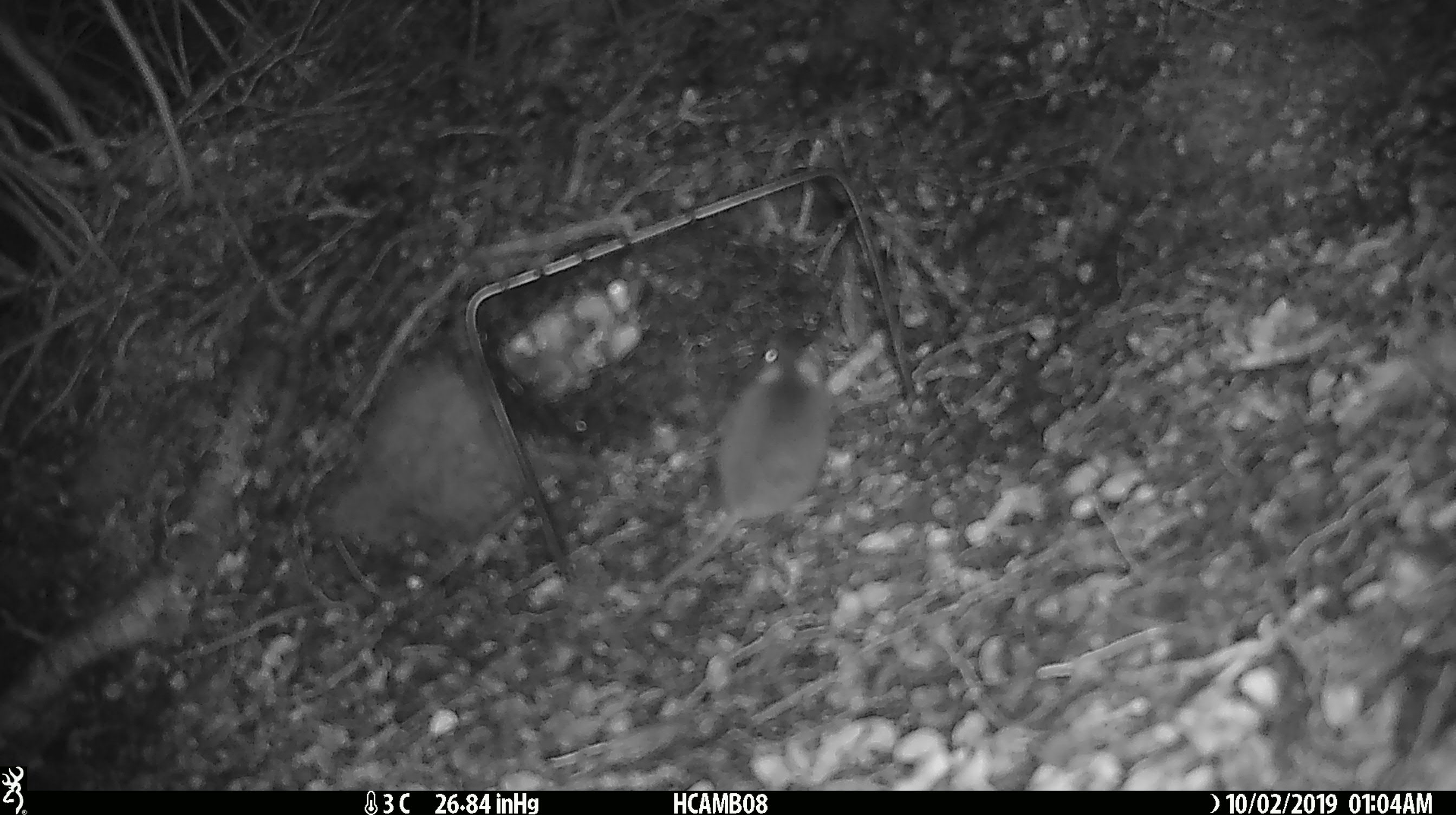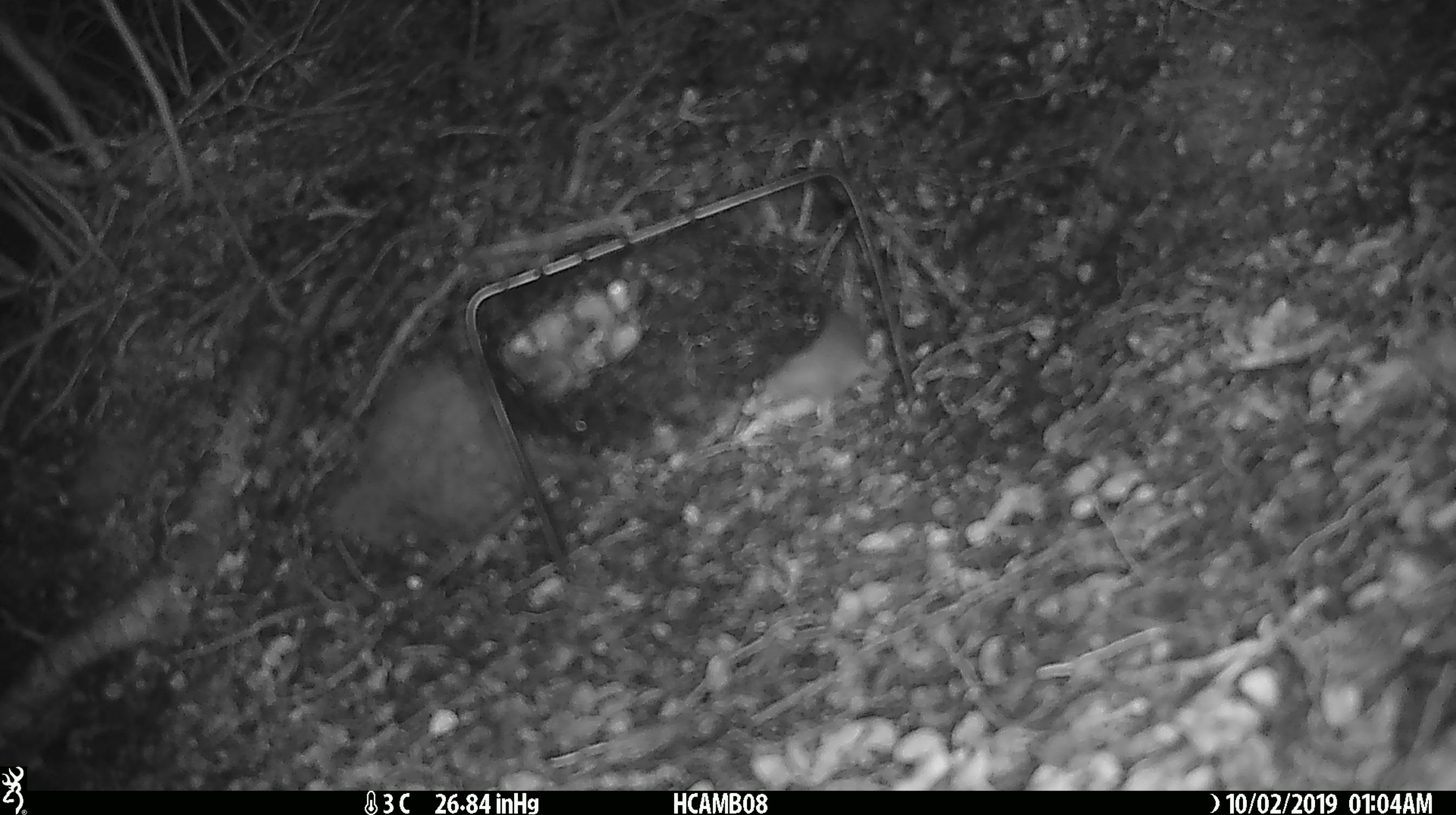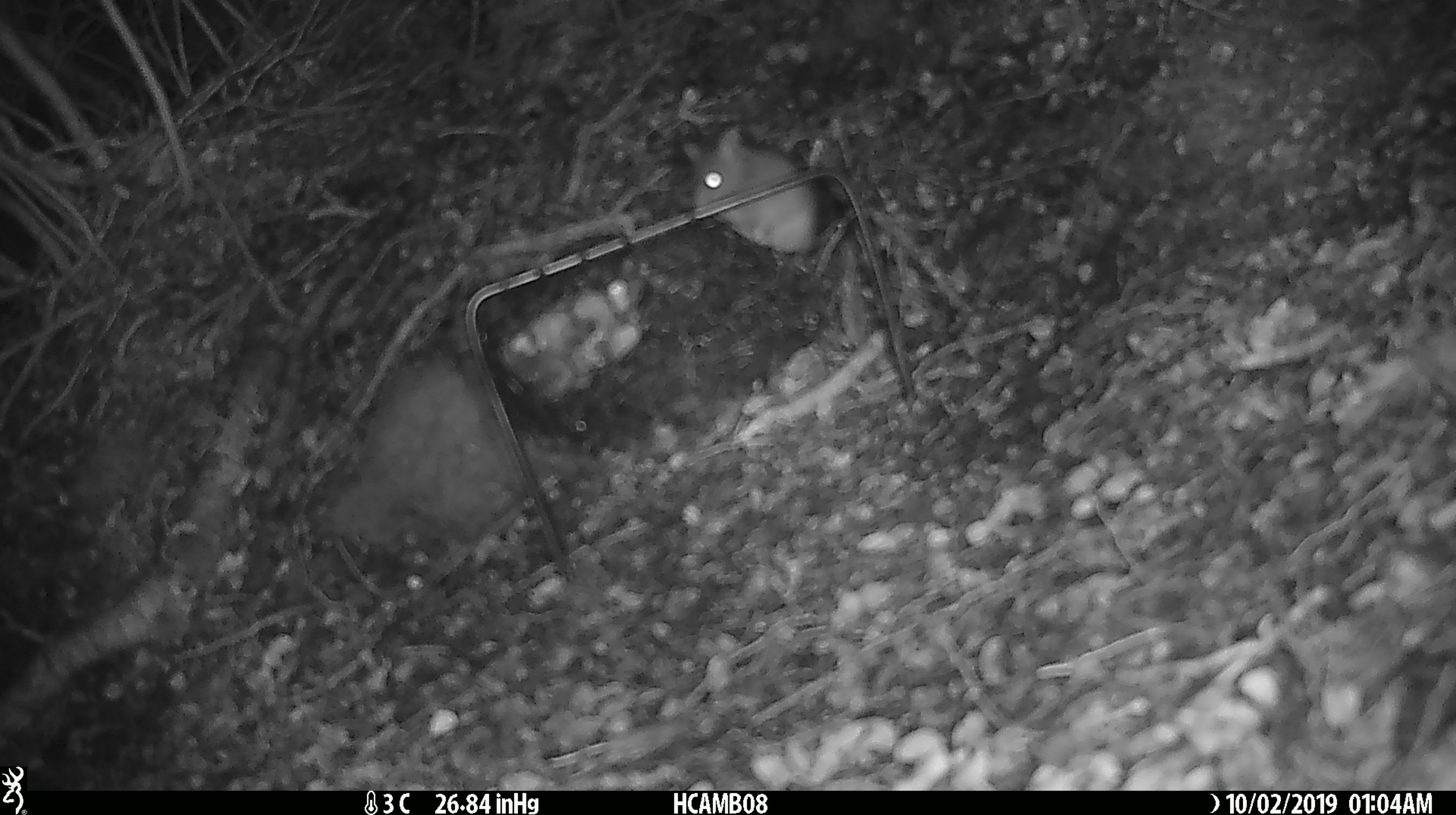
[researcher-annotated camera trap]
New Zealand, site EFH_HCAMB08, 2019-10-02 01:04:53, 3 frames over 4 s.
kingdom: Animalia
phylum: Chordata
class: Mammalia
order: Rodentia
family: Muridae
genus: Mus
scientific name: Mus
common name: mouse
Mouse (Mus).